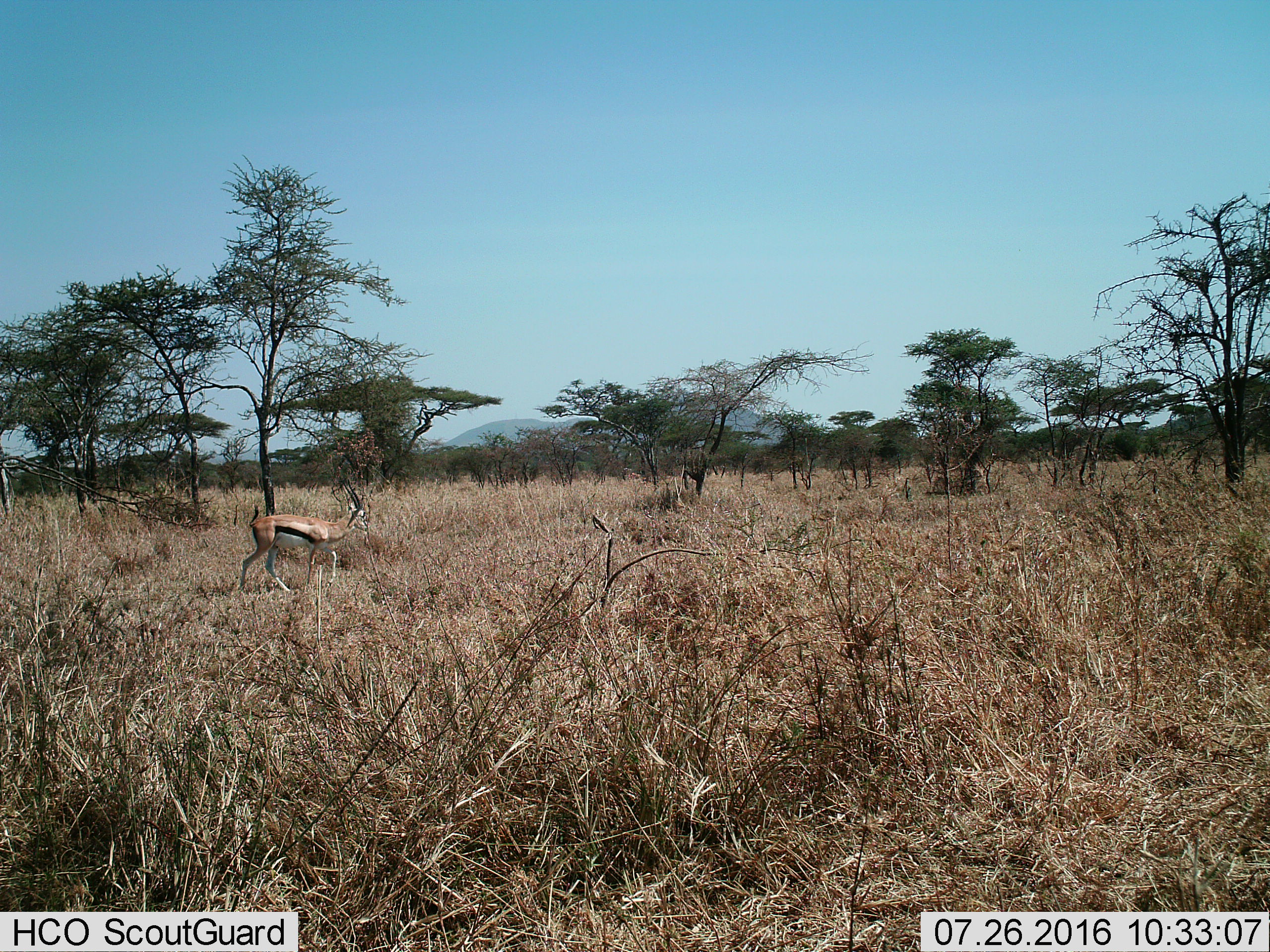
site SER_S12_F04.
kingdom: Animalia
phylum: Chordata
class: Mammalia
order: Artiodactyla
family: Bovidae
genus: Eudorcas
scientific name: Eudorcas thomsonii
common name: thomson's gazelle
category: gazellethomsons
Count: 1.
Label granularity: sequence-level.